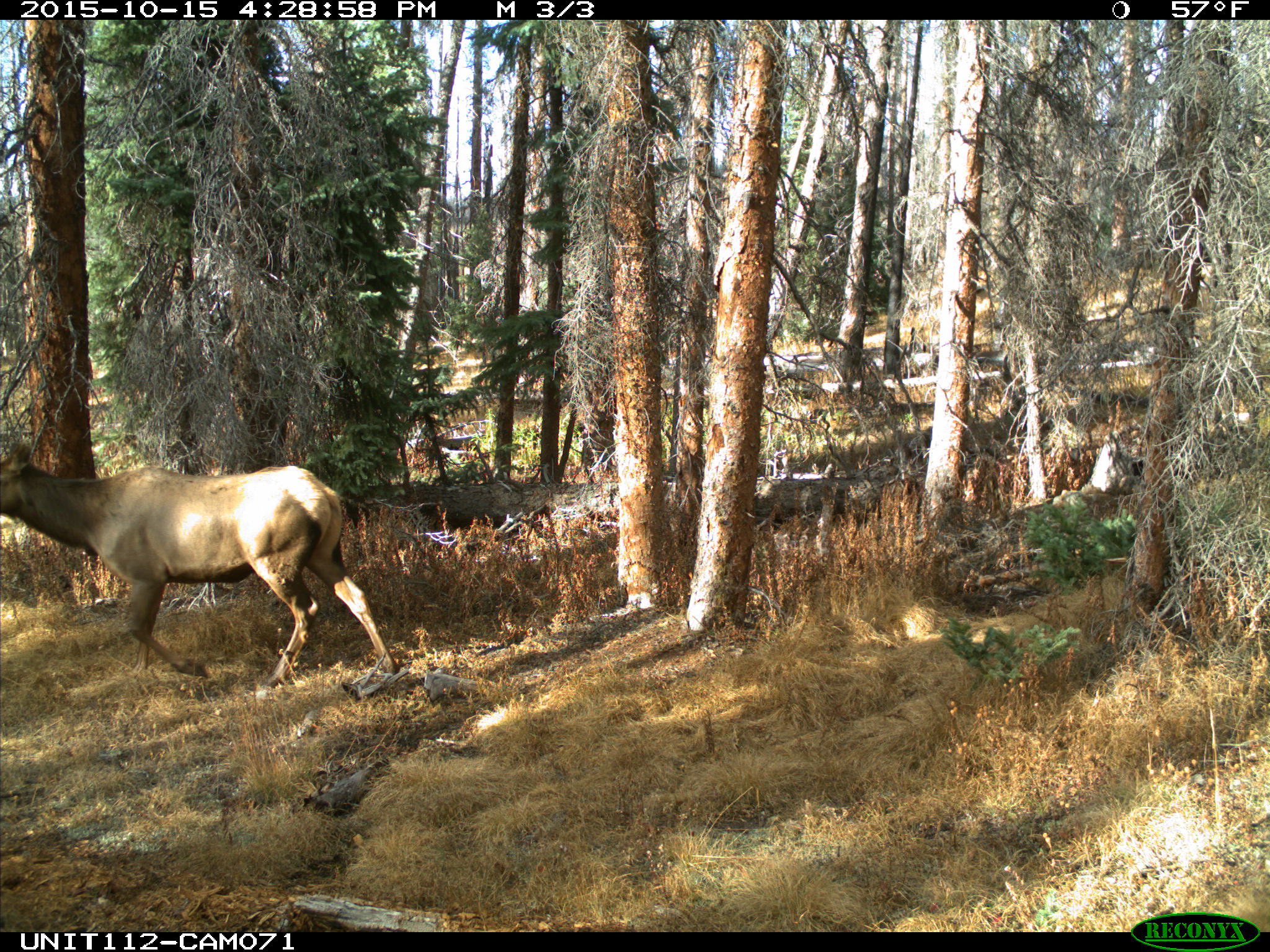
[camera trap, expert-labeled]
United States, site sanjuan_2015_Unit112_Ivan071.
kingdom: Animalia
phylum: Chordata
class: Mammalia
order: Artiodactyla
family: Cervidae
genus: Cervus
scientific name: Cervus elaphus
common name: red deer